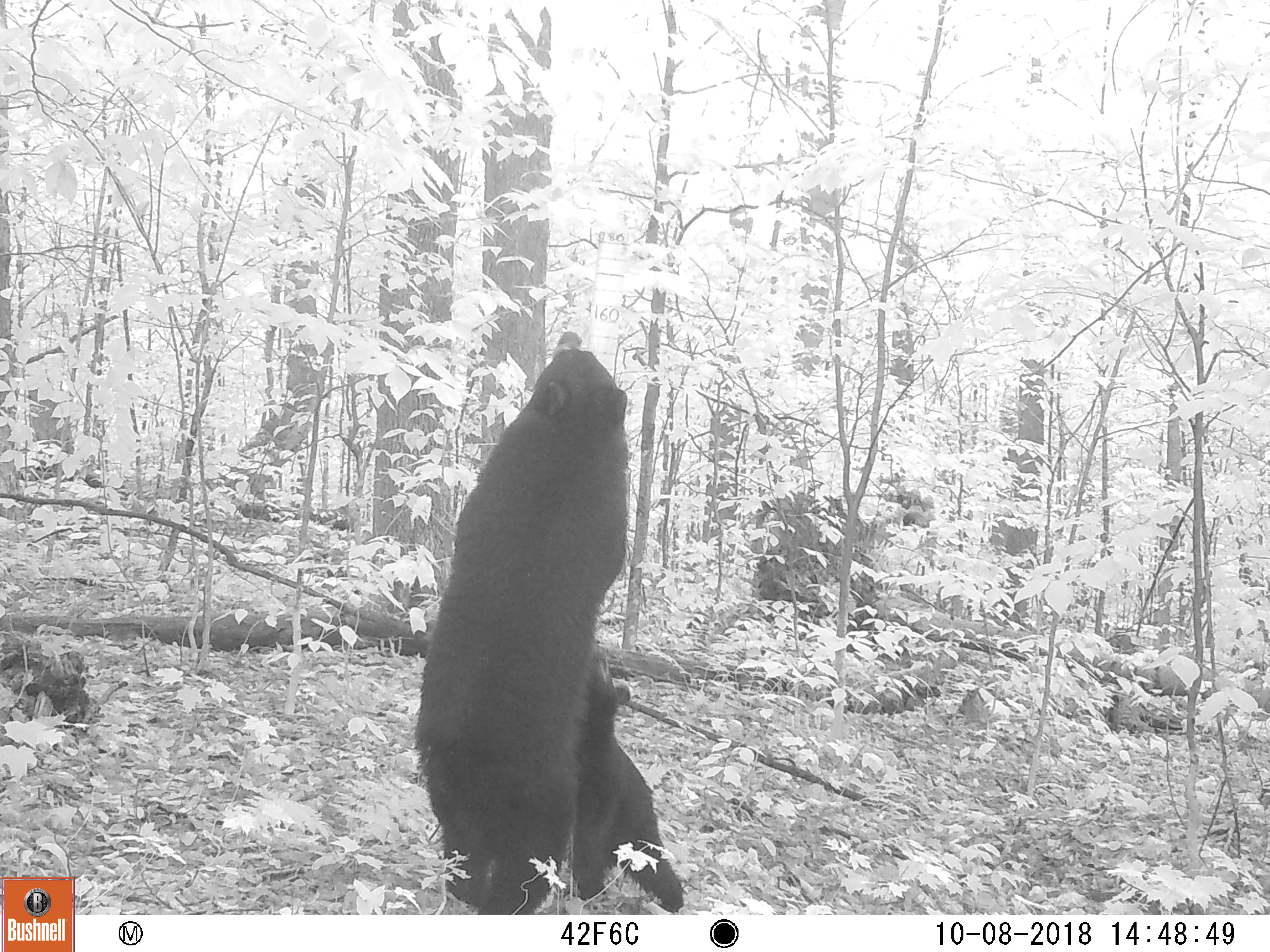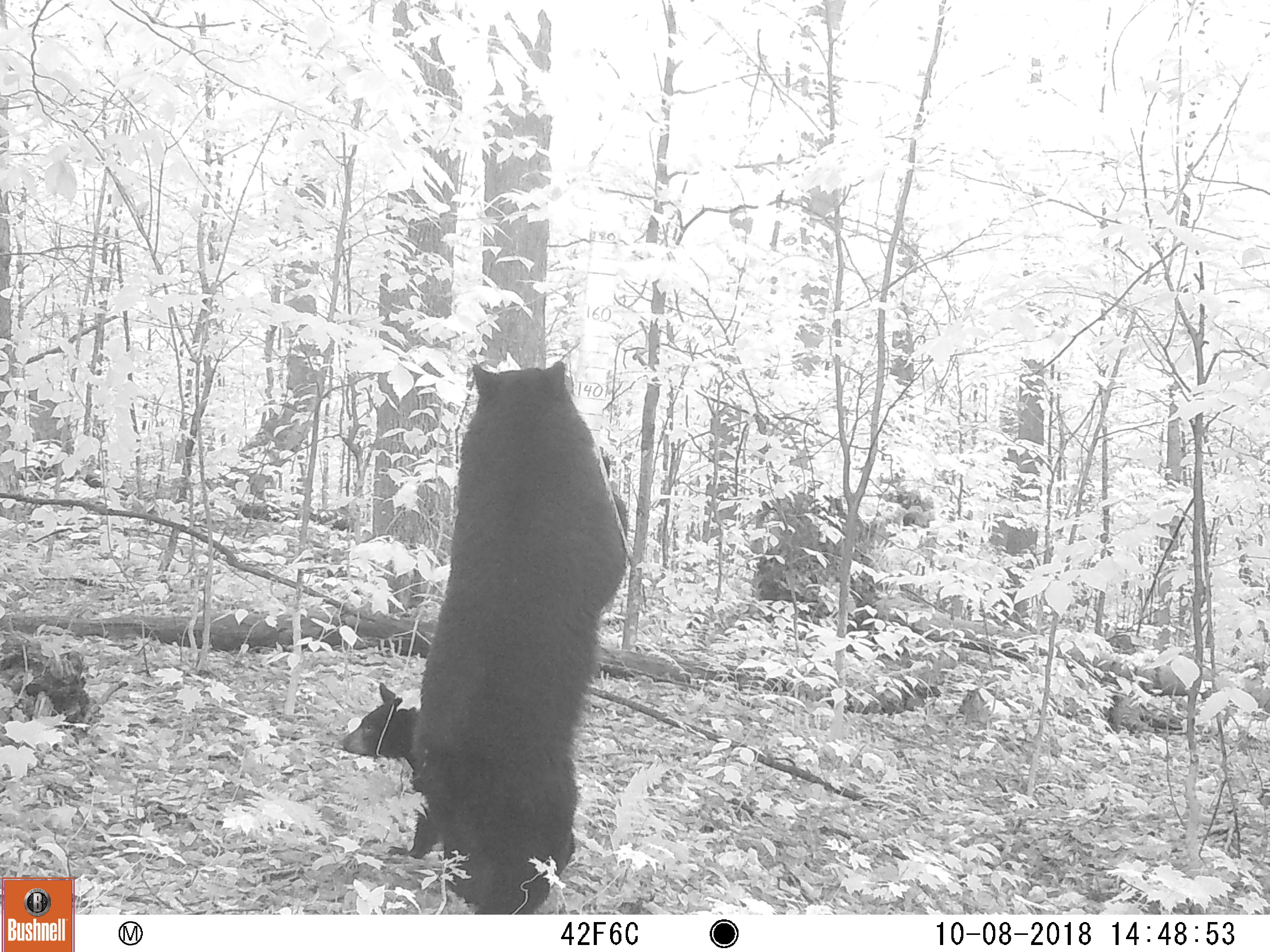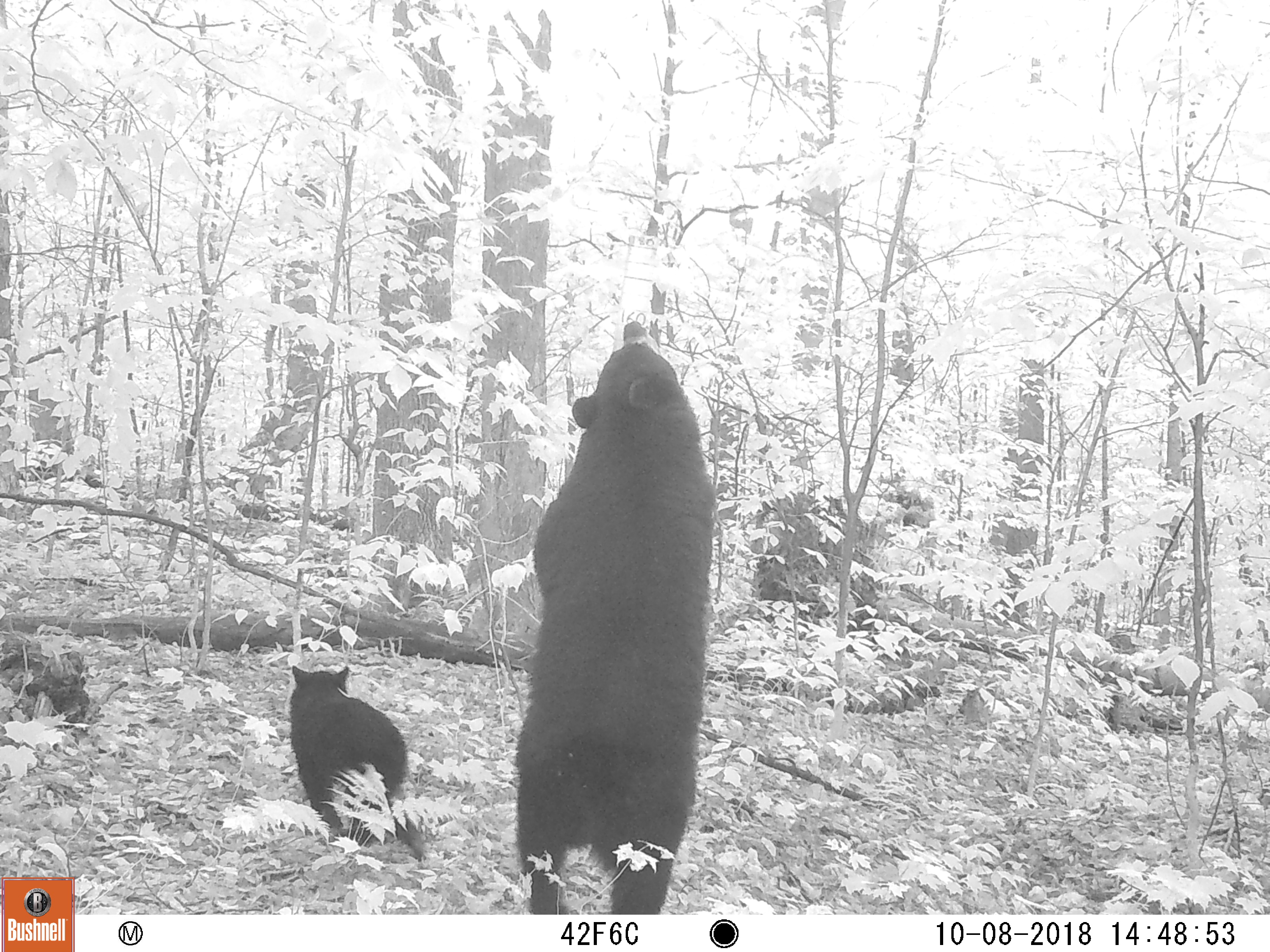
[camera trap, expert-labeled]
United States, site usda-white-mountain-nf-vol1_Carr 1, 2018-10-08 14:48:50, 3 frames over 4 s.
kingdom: Animalia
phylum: Chordata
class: Mammalia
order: Carnivora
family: Ursidae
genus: Ursus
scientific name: Ursus americanus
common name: black bear